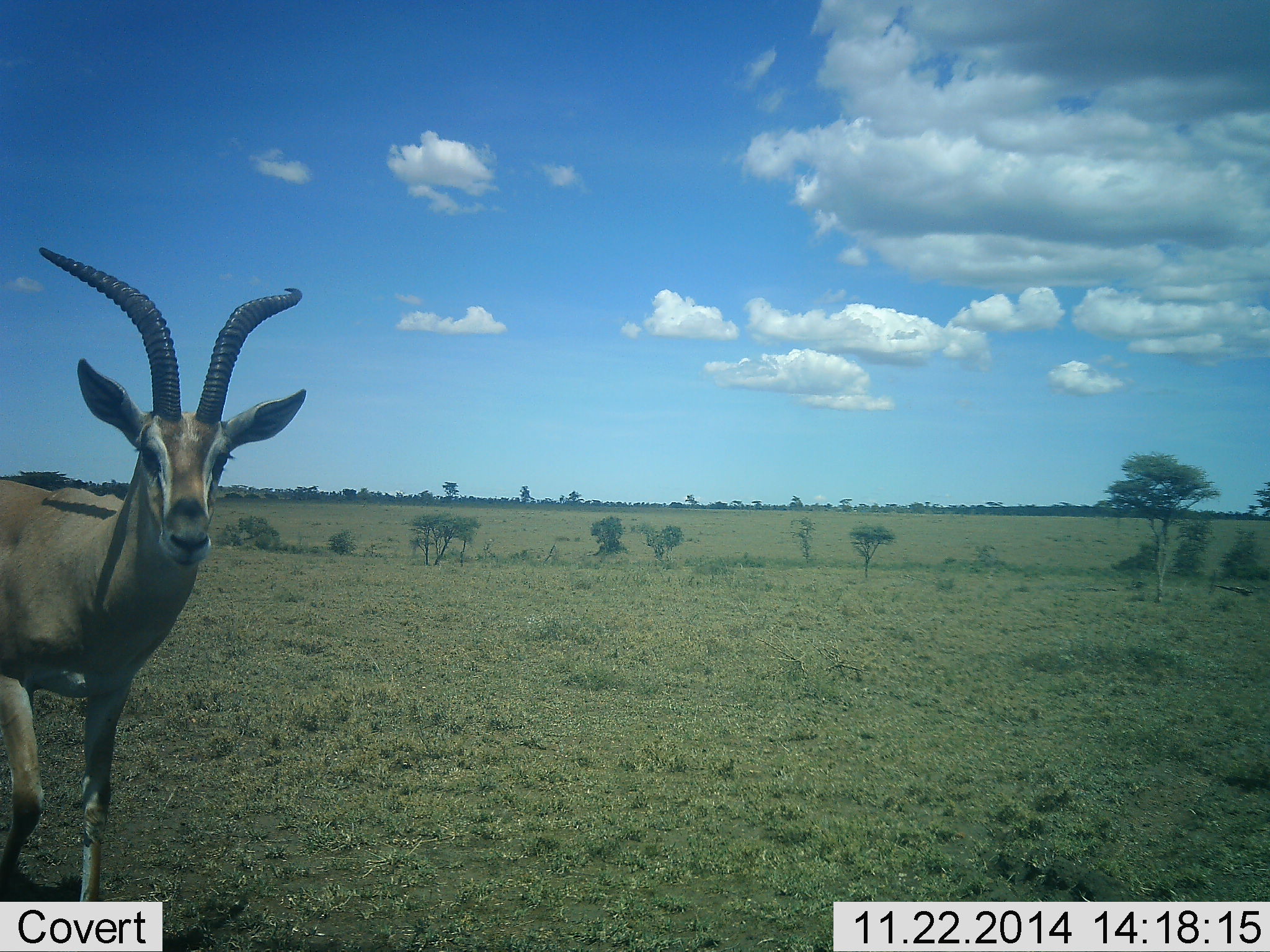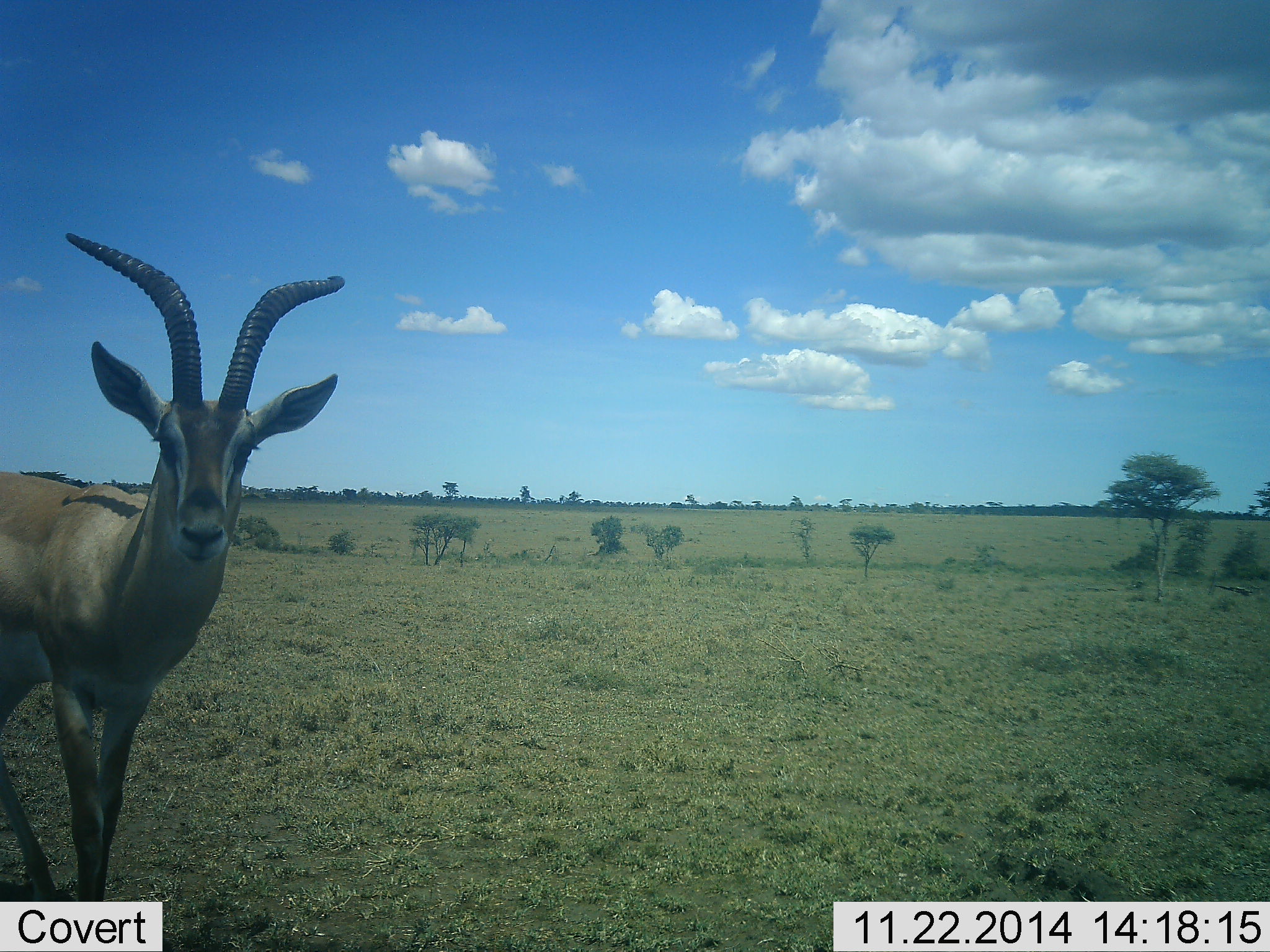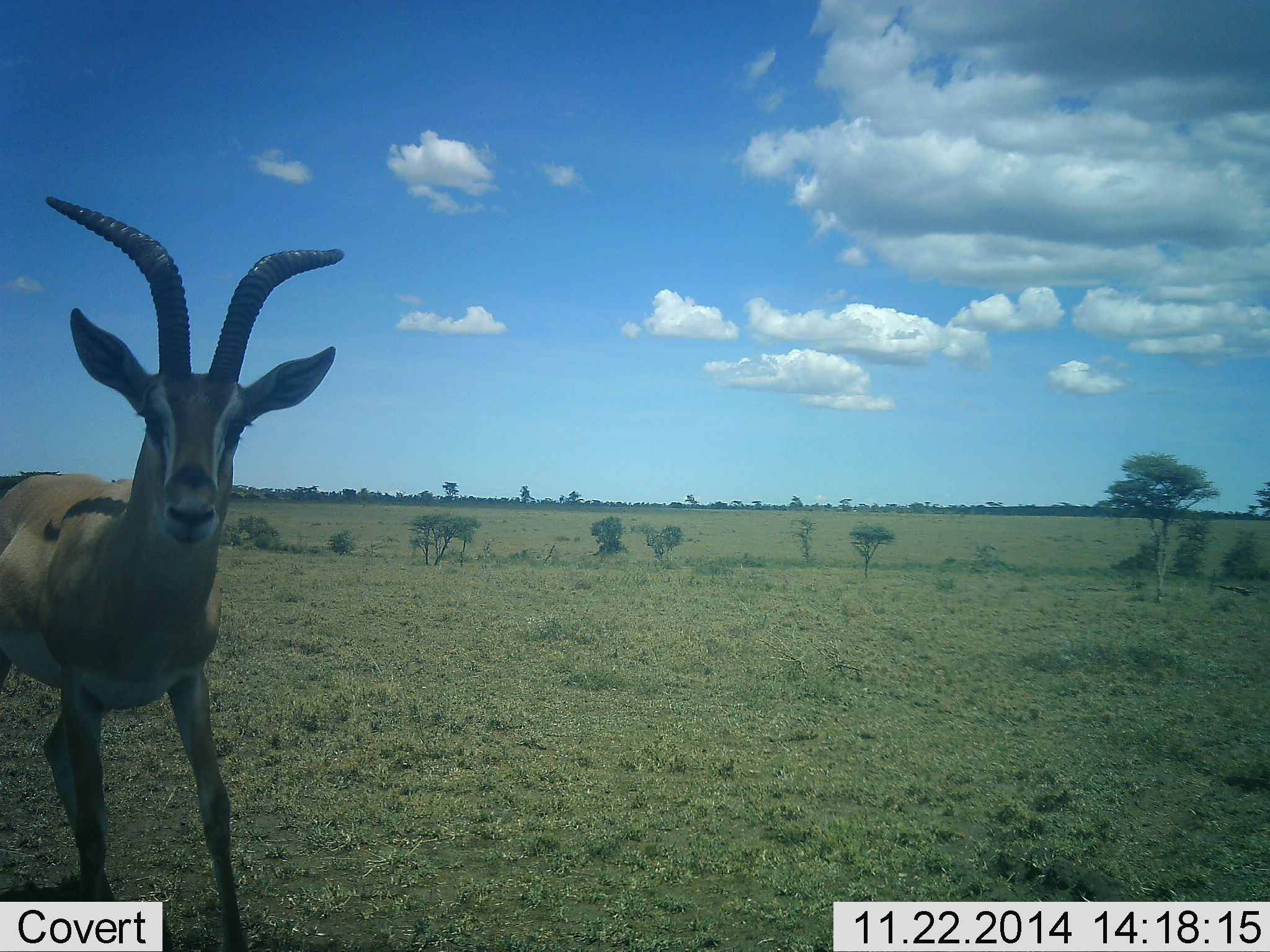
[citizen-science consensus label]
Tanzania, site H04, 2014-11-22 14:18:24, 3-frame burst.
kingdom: Animalia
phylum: Chordata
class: Mammalia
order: Artiodactyla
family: Bovidae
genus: Nanger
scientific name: Nanger granti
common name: grant's gazelle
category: gazellegrants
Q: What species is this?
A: Gazellegrants (grant's gazelle) (Nanger granti).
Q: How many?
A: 1.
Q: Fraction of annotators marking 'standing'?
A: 50%.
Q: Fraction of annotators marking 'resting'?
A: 0%.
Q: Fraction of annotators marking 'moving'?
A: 60%.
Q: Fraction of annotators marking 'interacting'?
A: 0%.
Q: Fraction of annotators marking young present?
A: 0%.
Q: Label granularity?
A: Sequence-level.